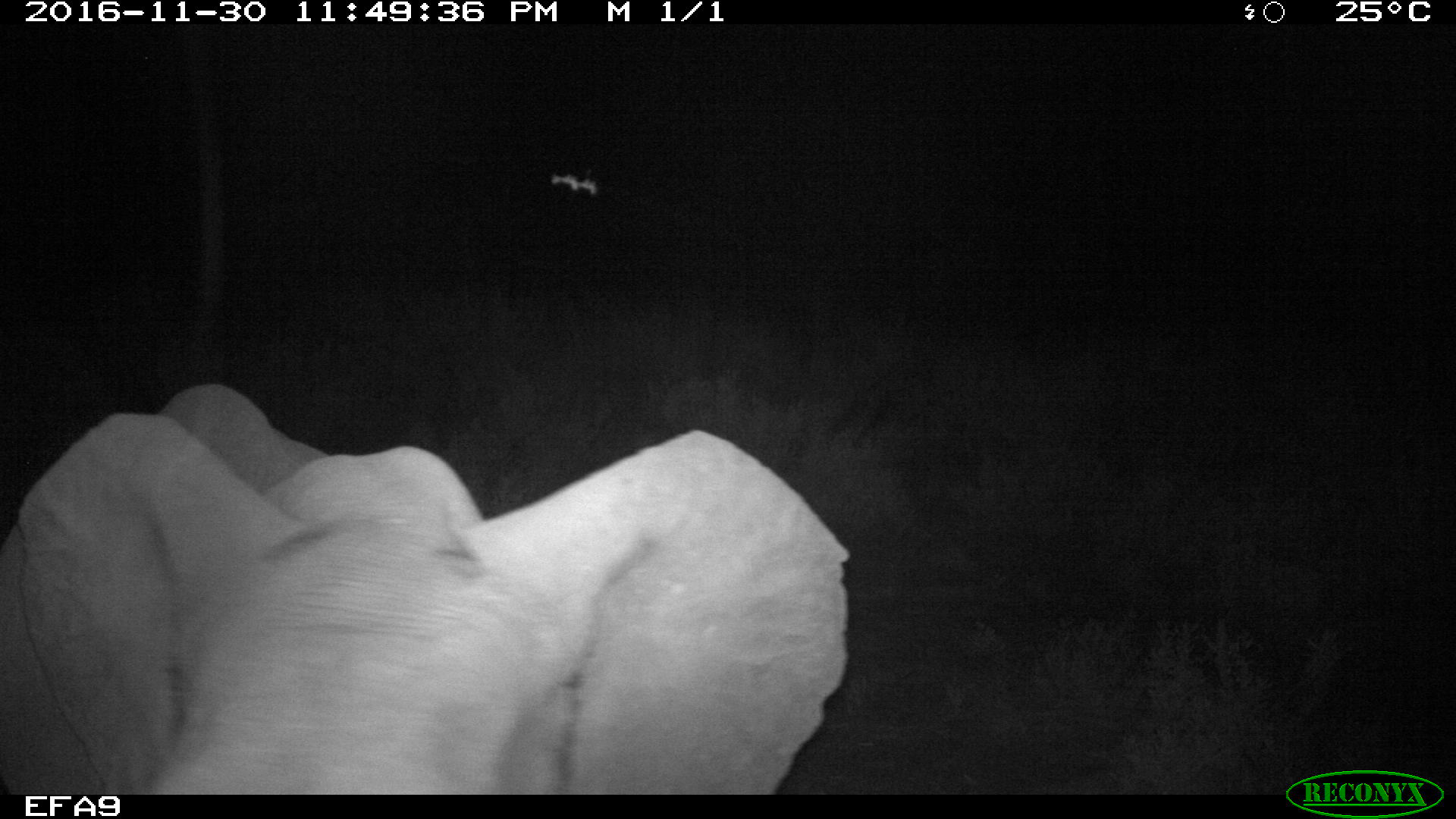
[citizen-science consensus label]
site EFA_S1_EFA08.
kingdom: Animalia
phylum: Chordata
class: Mammalia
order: Proboscidea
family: Elephantidae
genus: Loxodonta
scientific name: Loxodonta africana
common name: african bush elephant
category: elephant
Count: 1.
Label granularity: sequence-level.